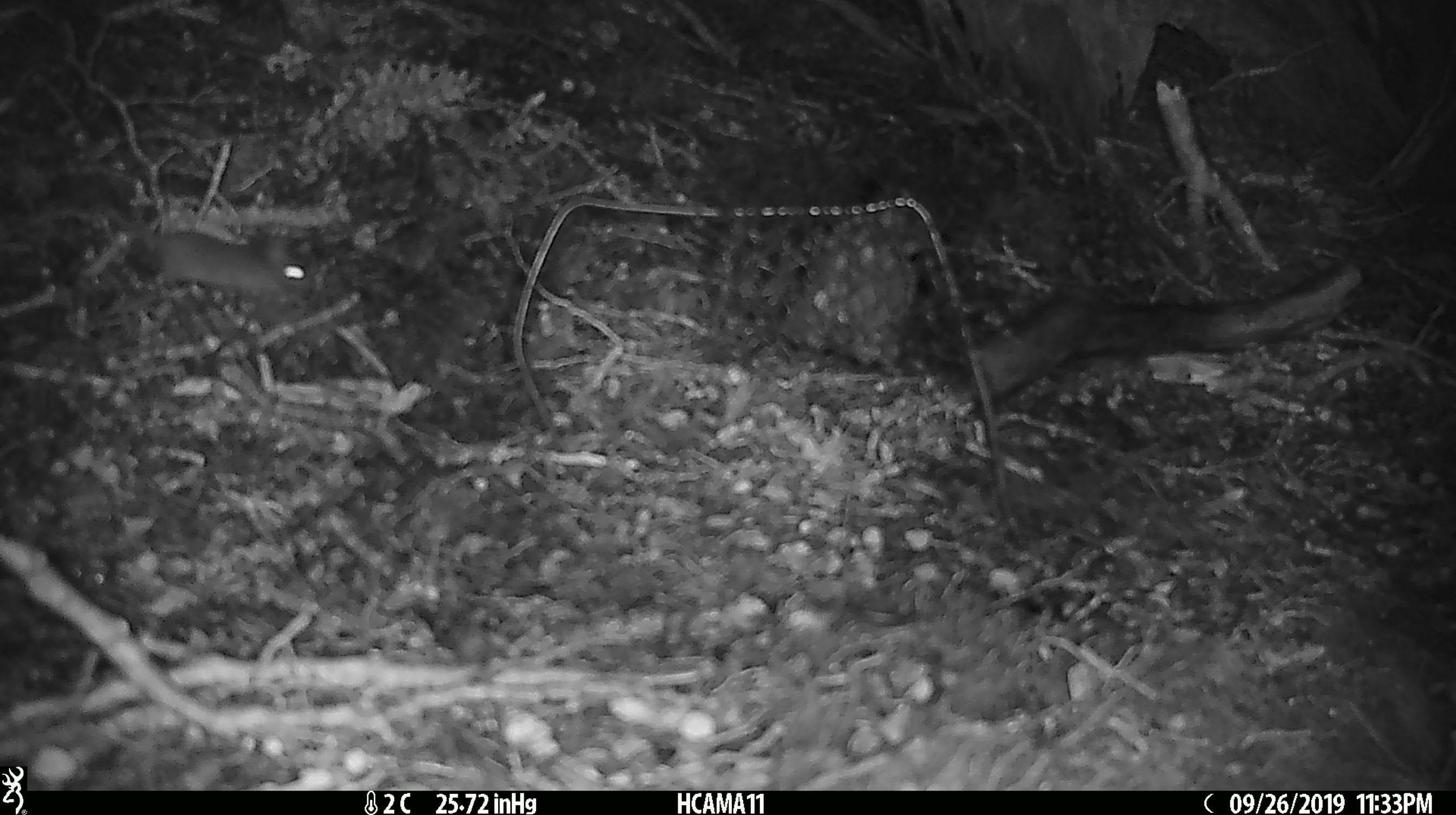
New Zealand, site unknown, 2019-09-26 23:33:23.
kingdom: Animalia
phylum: Chordata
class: Mammalia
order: Rodentia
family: Muridae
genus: Mus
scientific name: Mus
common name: mouse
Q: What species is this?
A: Mouse (Mus).